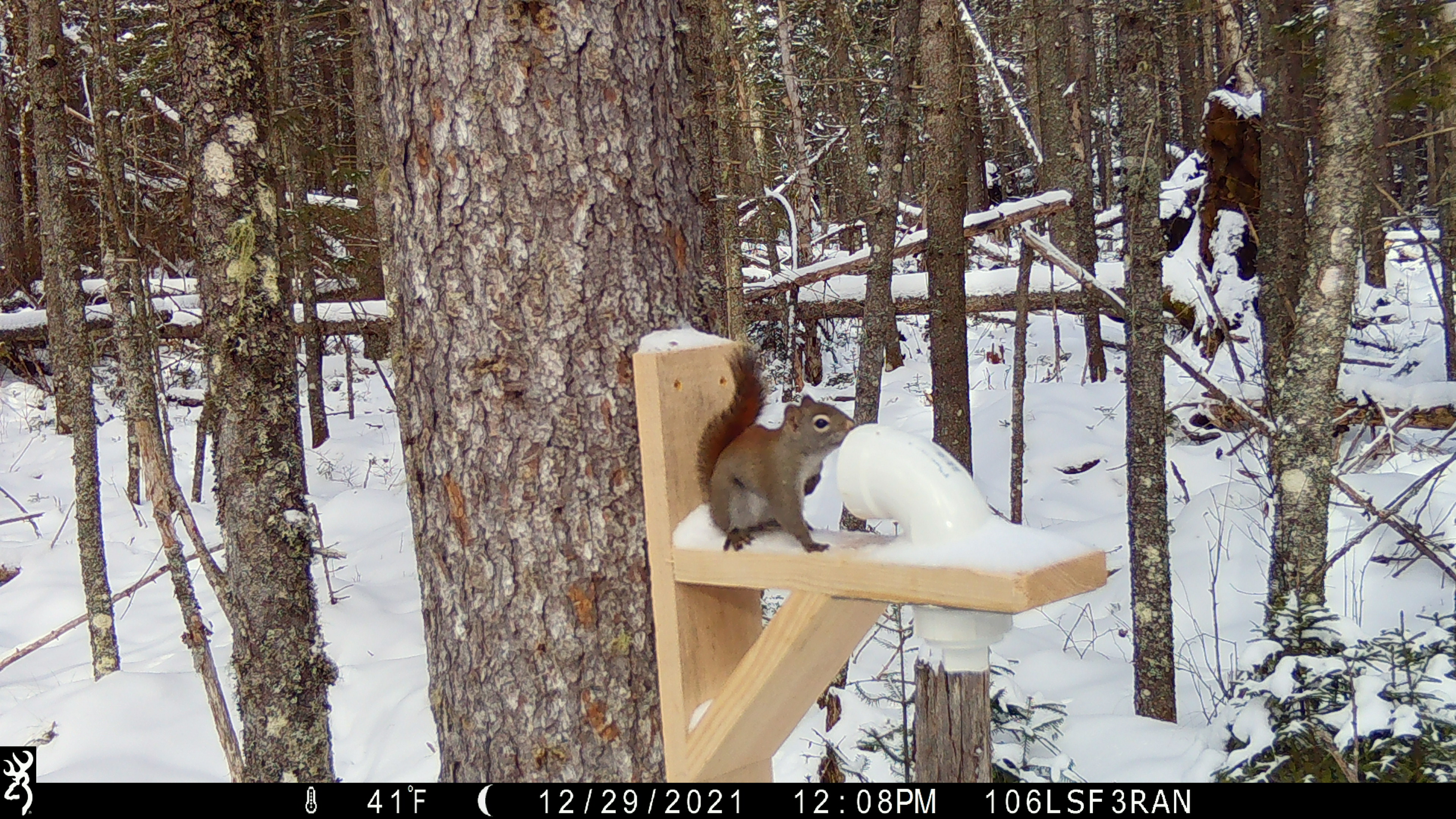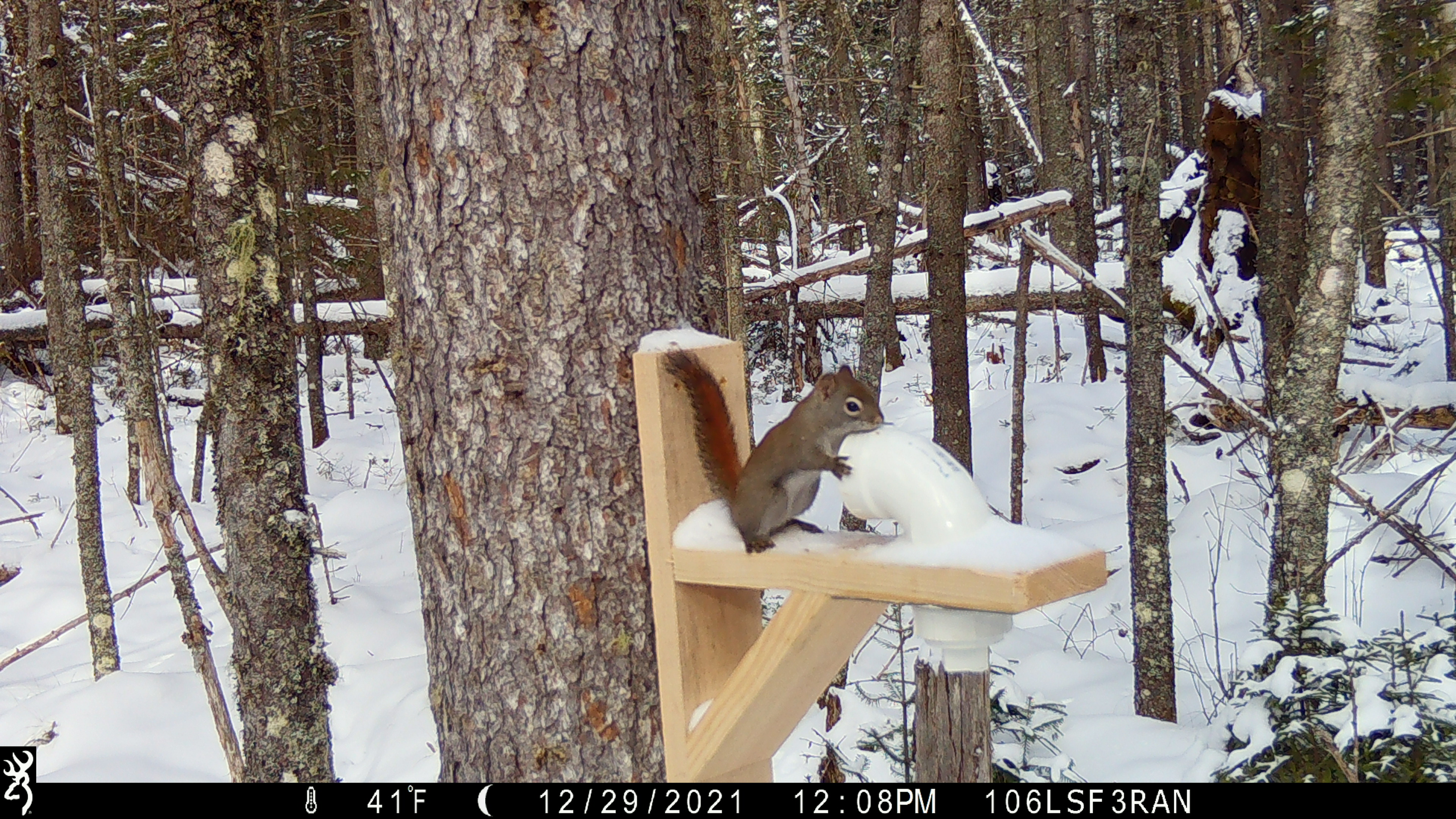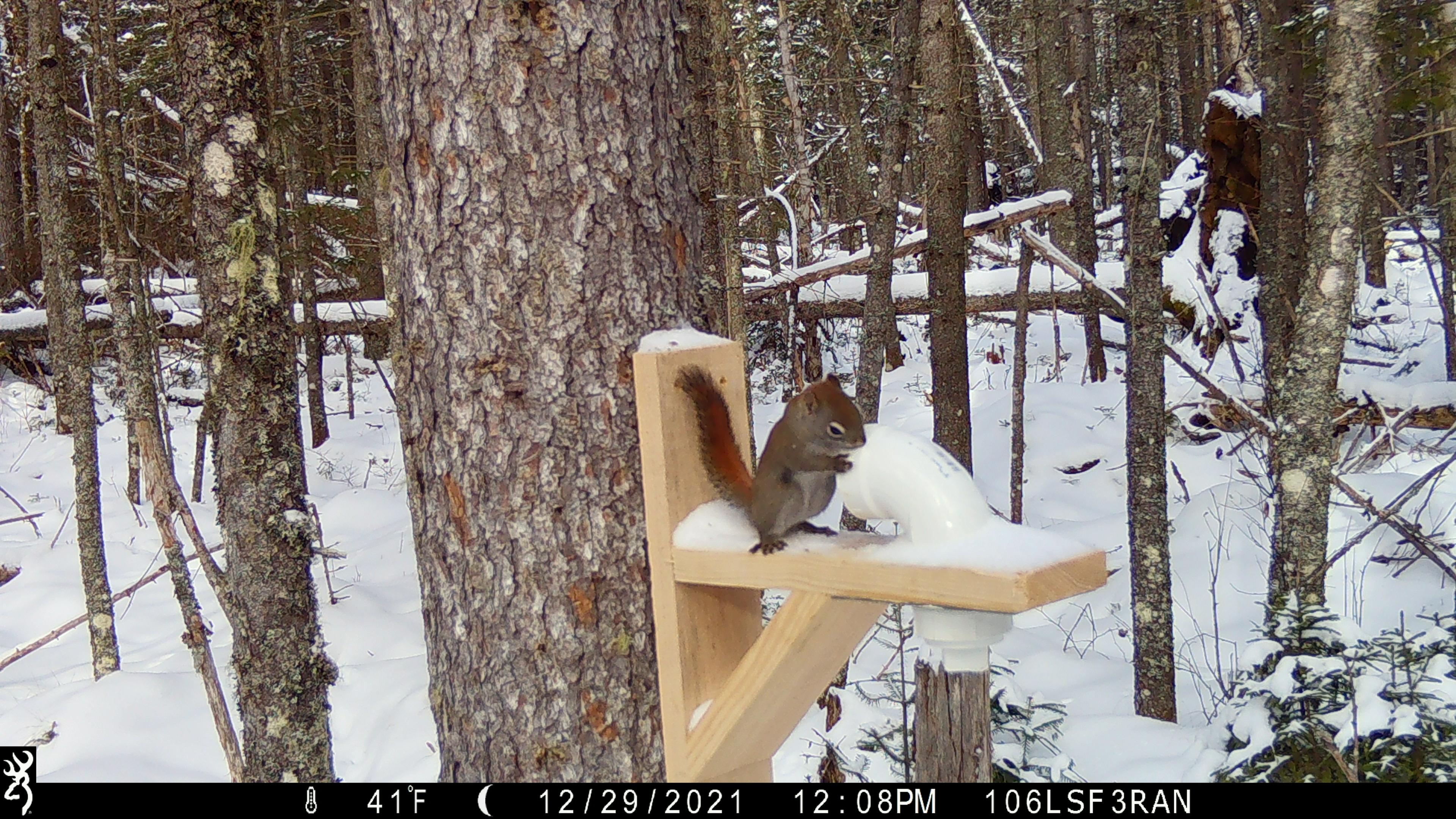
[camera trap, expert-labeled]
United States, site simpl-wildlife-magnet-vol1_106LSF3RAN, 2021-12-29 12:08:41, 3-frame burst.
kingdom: Animalia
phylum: Chordata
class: Mammalia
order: Rodentia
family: Sciuridae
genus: Tamiasciurus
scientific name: Tamiasciurus hudsonicus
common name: red squirrel